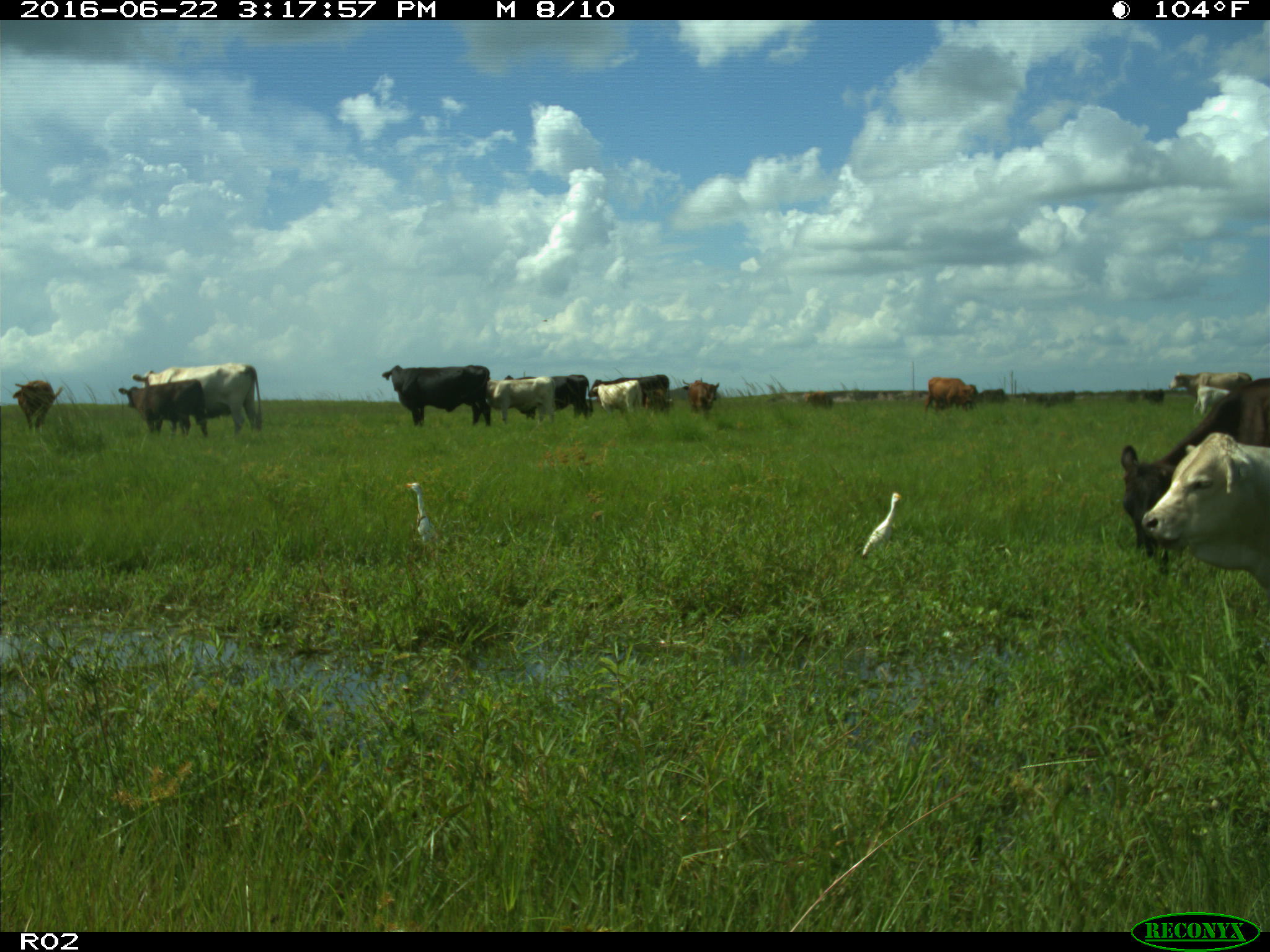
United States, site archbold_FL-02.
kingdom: Animalia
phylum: Chordata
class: Mammalia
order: Artiodactyla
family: Bovidae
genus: Bos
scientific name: Bos taurus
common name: domestic cow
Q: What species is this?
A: Bos taurus (domestic cow).